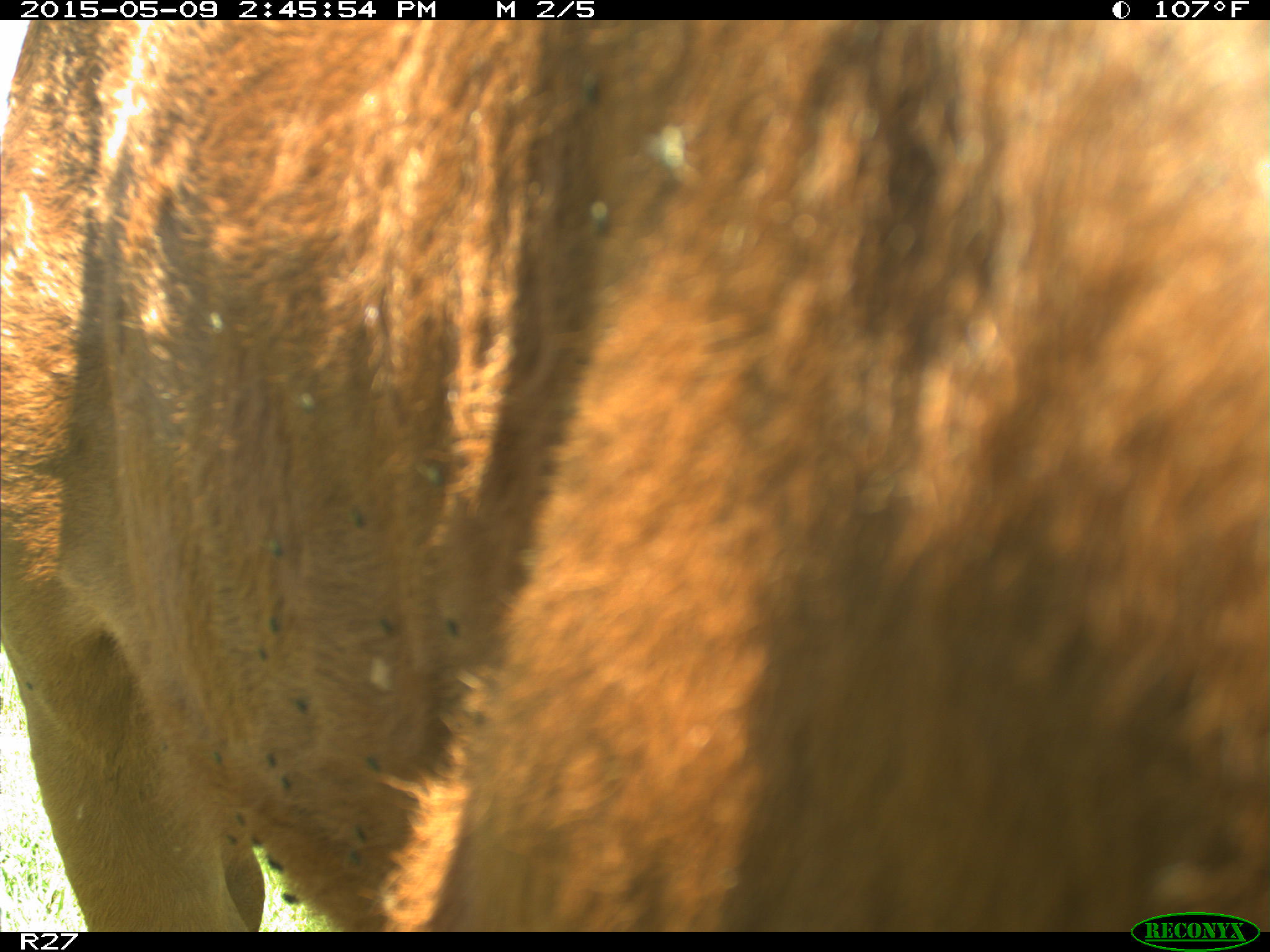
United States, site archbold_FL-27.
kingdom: Animalia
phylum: Chordata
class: Mammalia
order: Artiodactyla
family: Bovidae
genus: Bos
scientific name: Bos taurus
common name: domestic cow